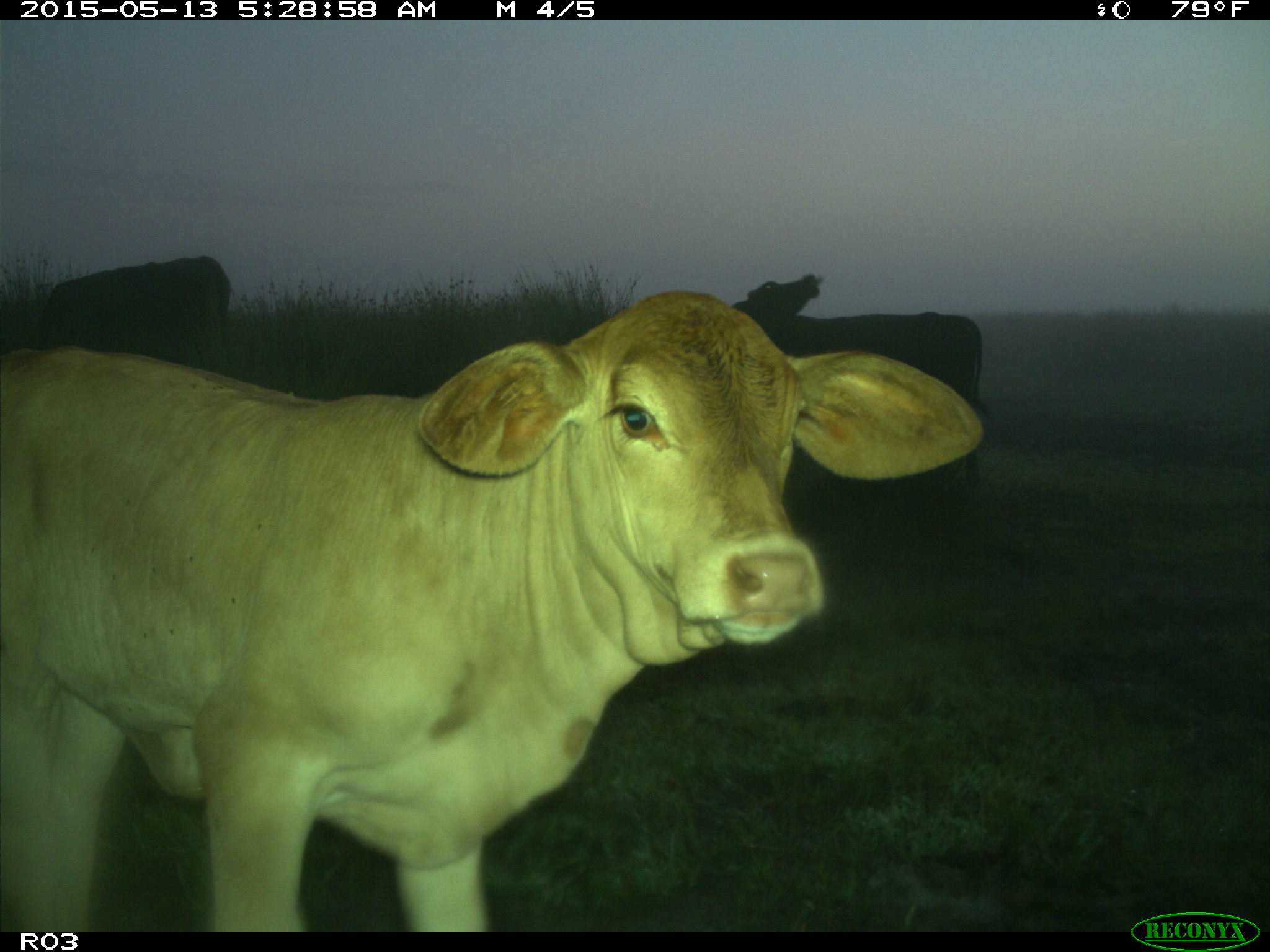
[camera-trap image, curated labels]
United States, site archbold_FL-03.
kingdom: Animalia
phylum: Chordata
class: Mammalia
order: Artiodactyla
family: Bovidae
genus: Bos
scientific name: Bos taurus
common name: domestic cow